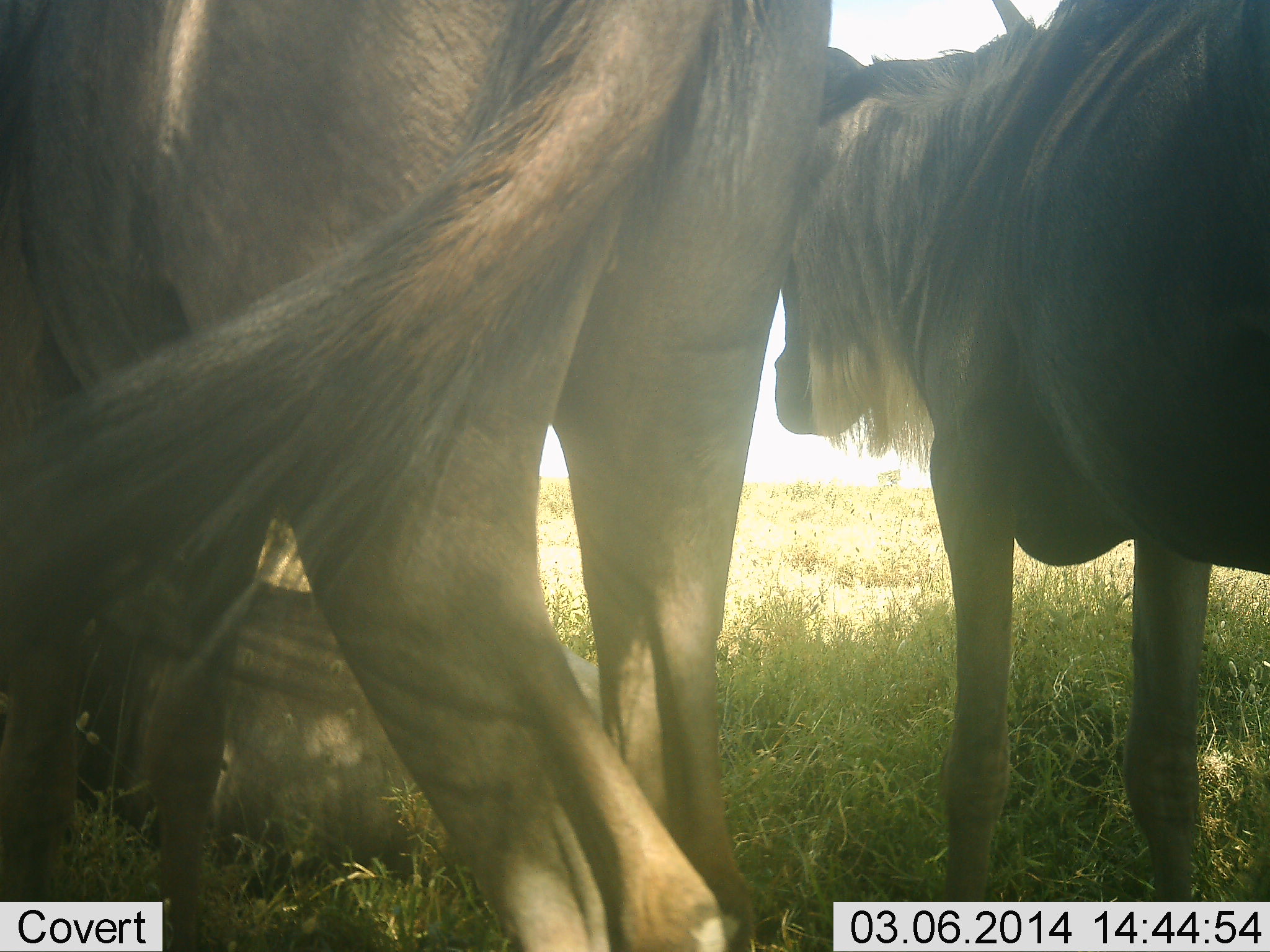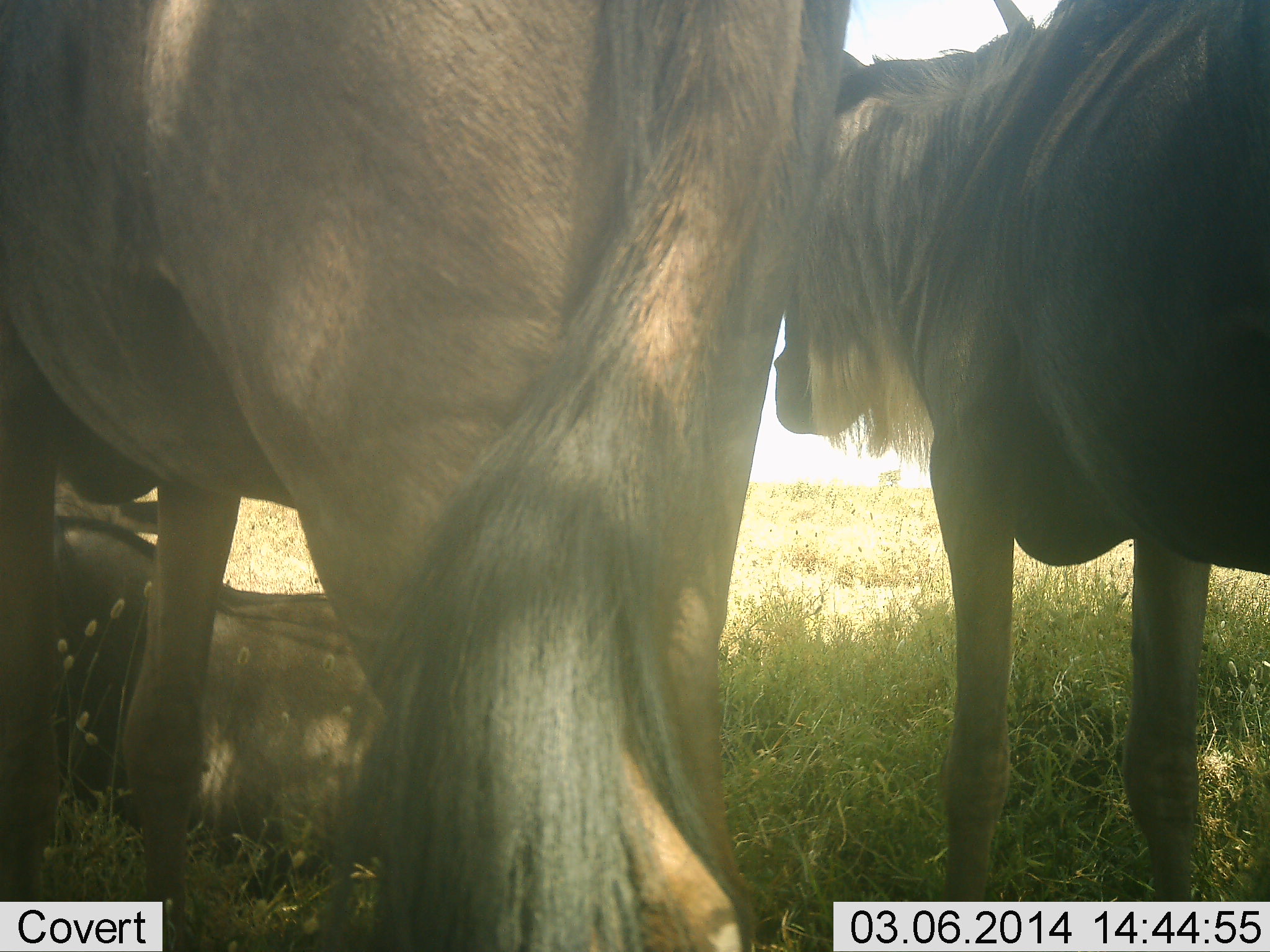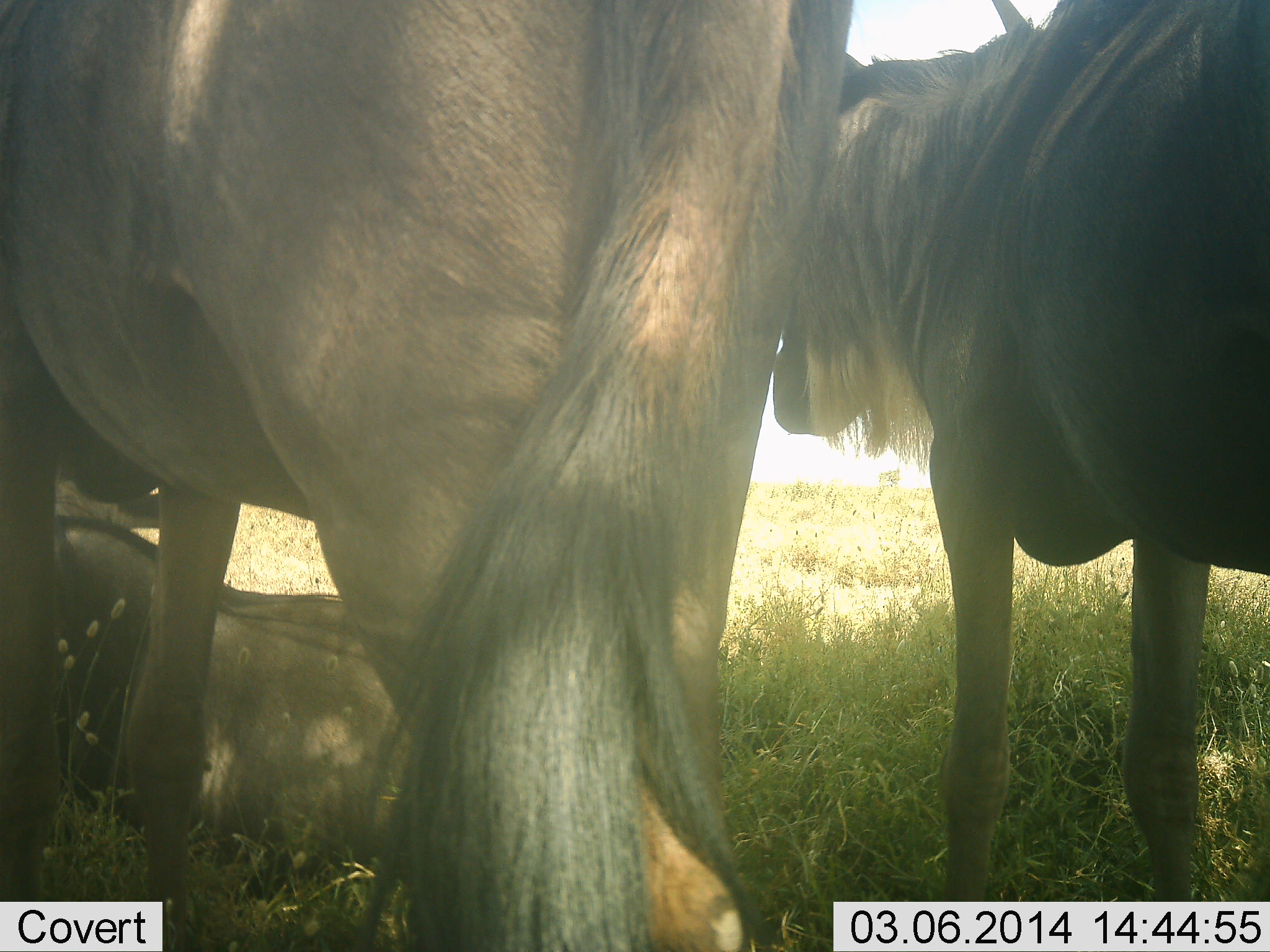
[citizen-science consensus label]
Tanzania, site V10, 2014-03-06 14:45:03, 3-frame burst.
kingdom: Animalia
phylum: Chordata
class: Mammalia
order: Artiodactyla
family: Bovidae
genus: Connochaetes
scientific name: Connochaetes taurinus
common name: blue wildebeest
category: wildebeest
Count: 3.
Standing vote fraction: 80%.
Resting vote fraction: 90%.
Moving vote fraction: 10%.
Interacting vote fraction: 0%.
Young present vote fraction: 0%.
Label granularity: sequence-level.